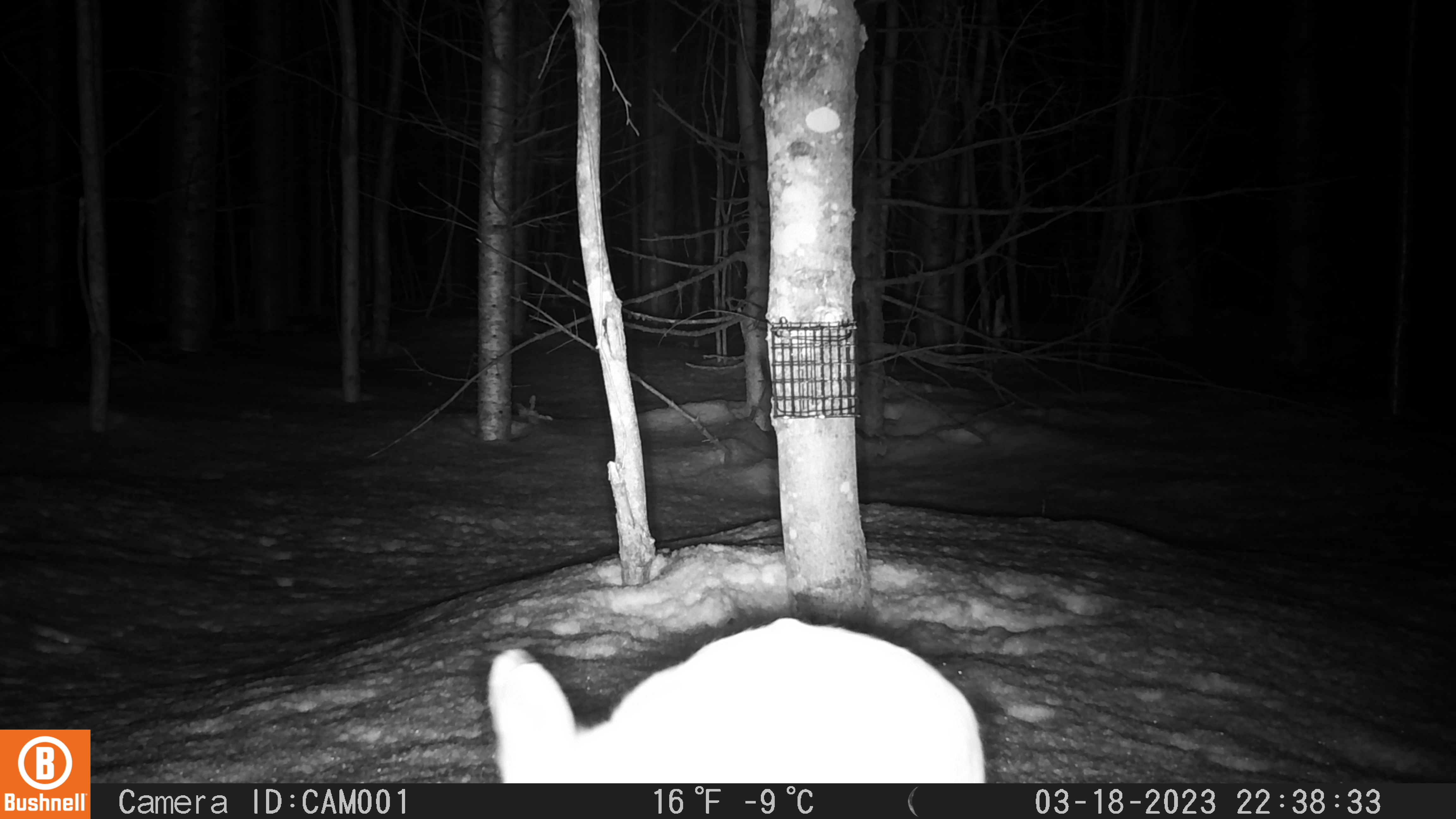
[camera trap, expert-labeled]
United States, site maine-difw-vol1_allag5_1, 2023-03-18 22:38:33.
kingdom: Animalia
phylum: Chordata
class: Mammalia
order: Lagomorpha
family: Leporidae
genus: Lepus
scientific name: Lepus americanus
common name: snowshoe hare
Snowshoe hare (Lepus americanus).